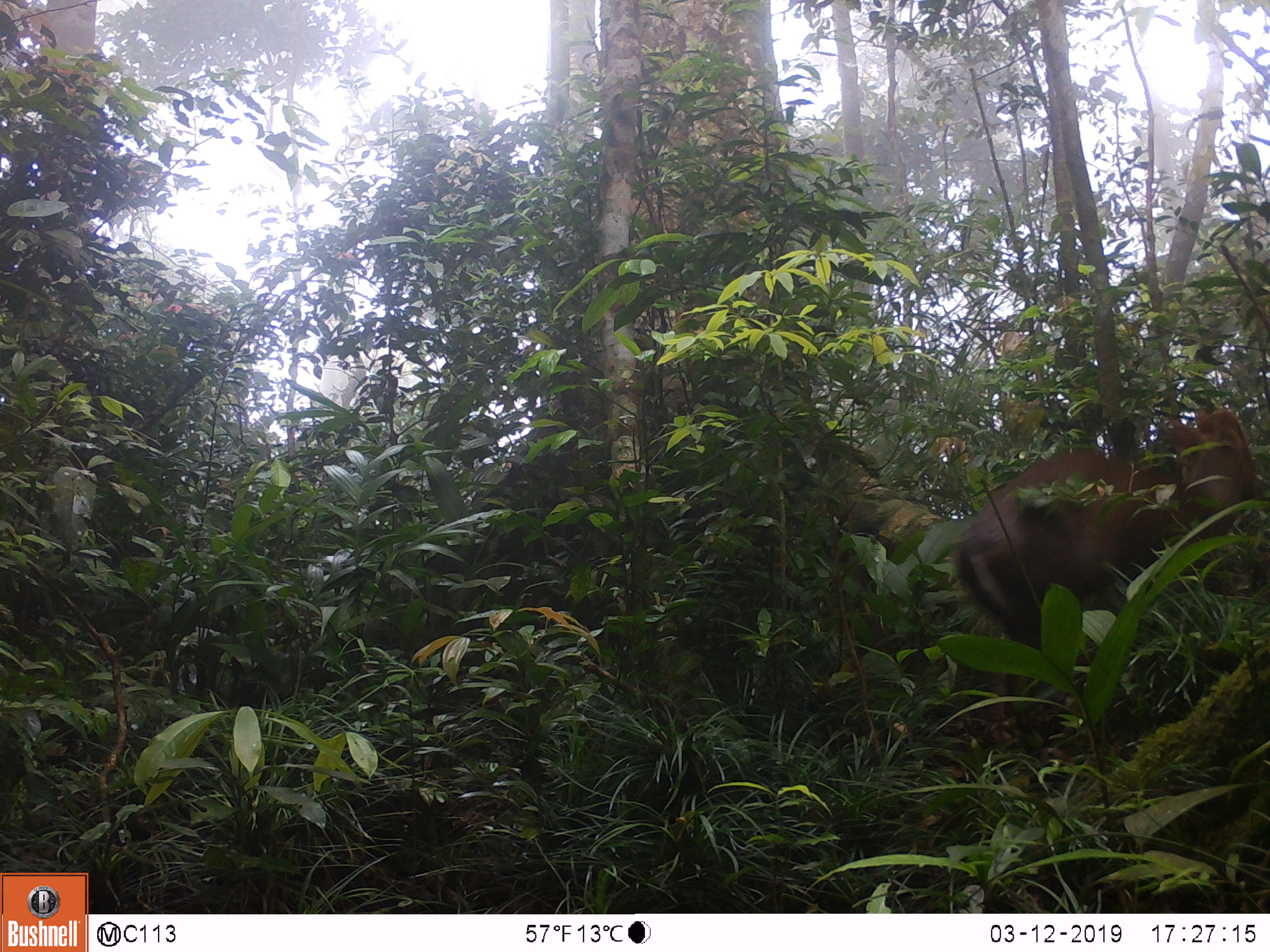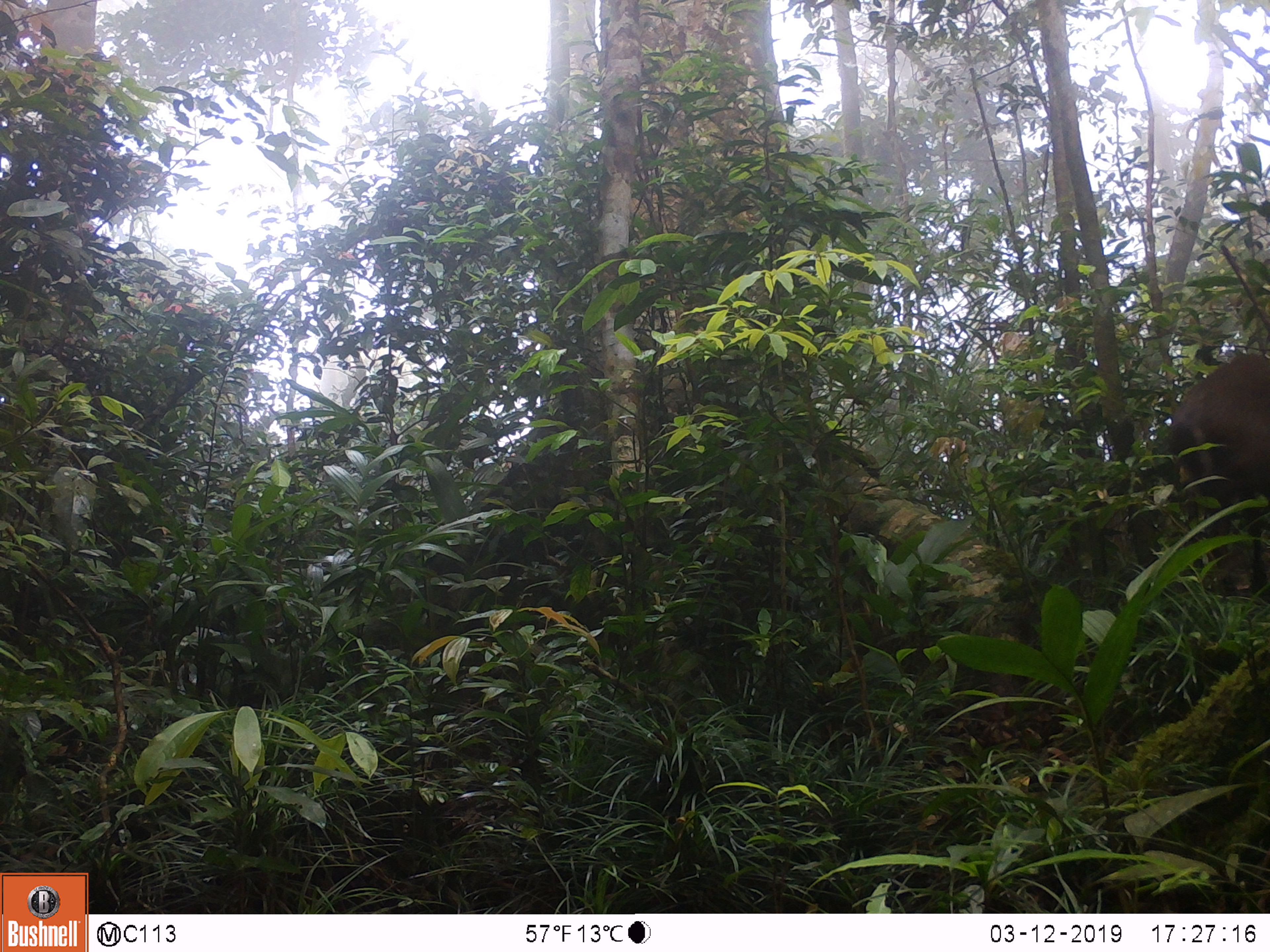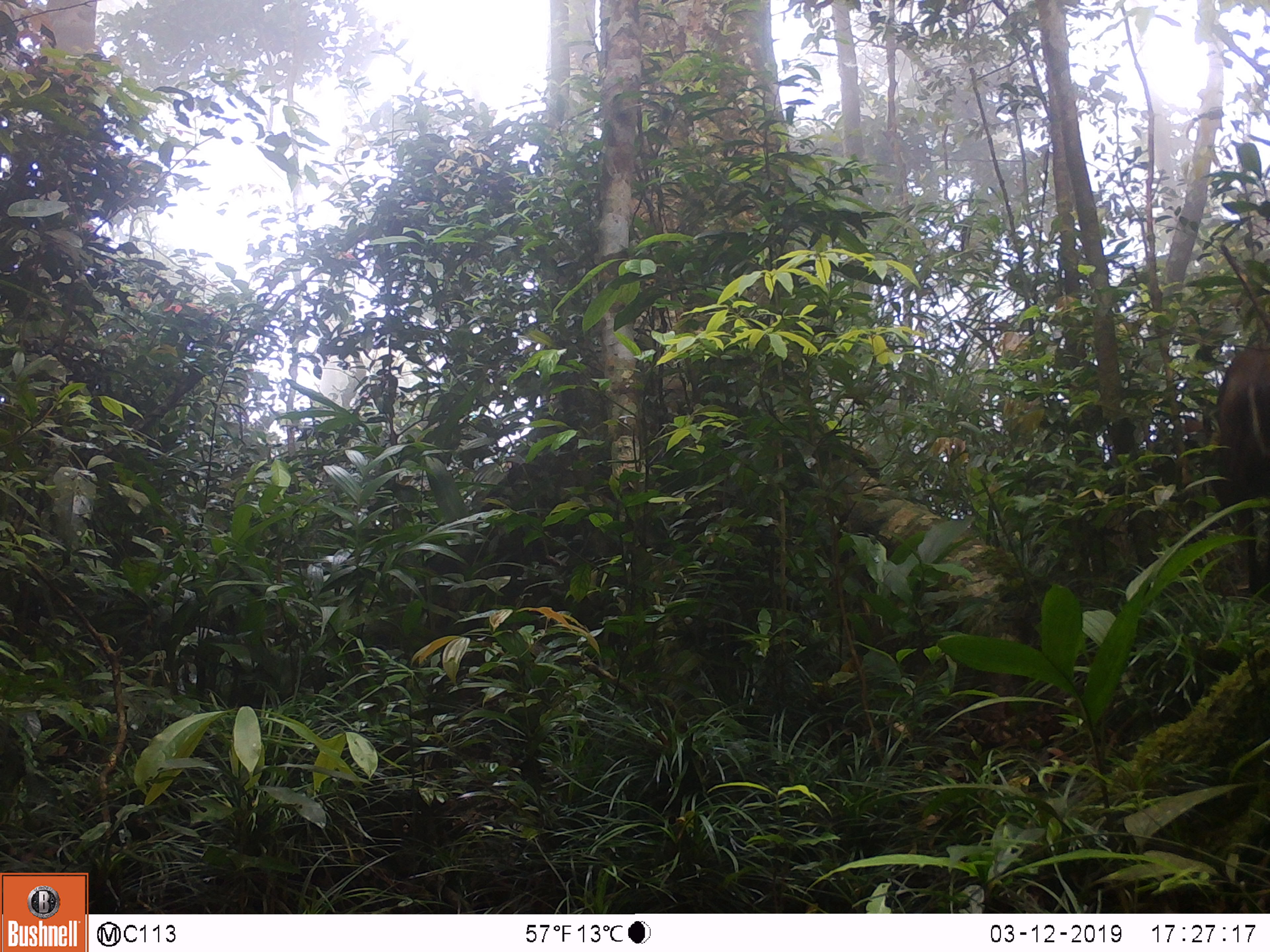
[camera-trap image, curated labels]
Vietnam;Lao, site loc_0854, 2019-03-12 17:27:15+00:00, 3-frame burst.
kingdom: Animalia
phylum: Chordata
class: Mammalia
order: Artiodactyla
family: Cervidae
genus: Muntiacus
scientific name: Muntiacus rooseveltorum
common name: roosevelt's muntjac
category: roosevelts muntjac group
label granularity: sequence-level